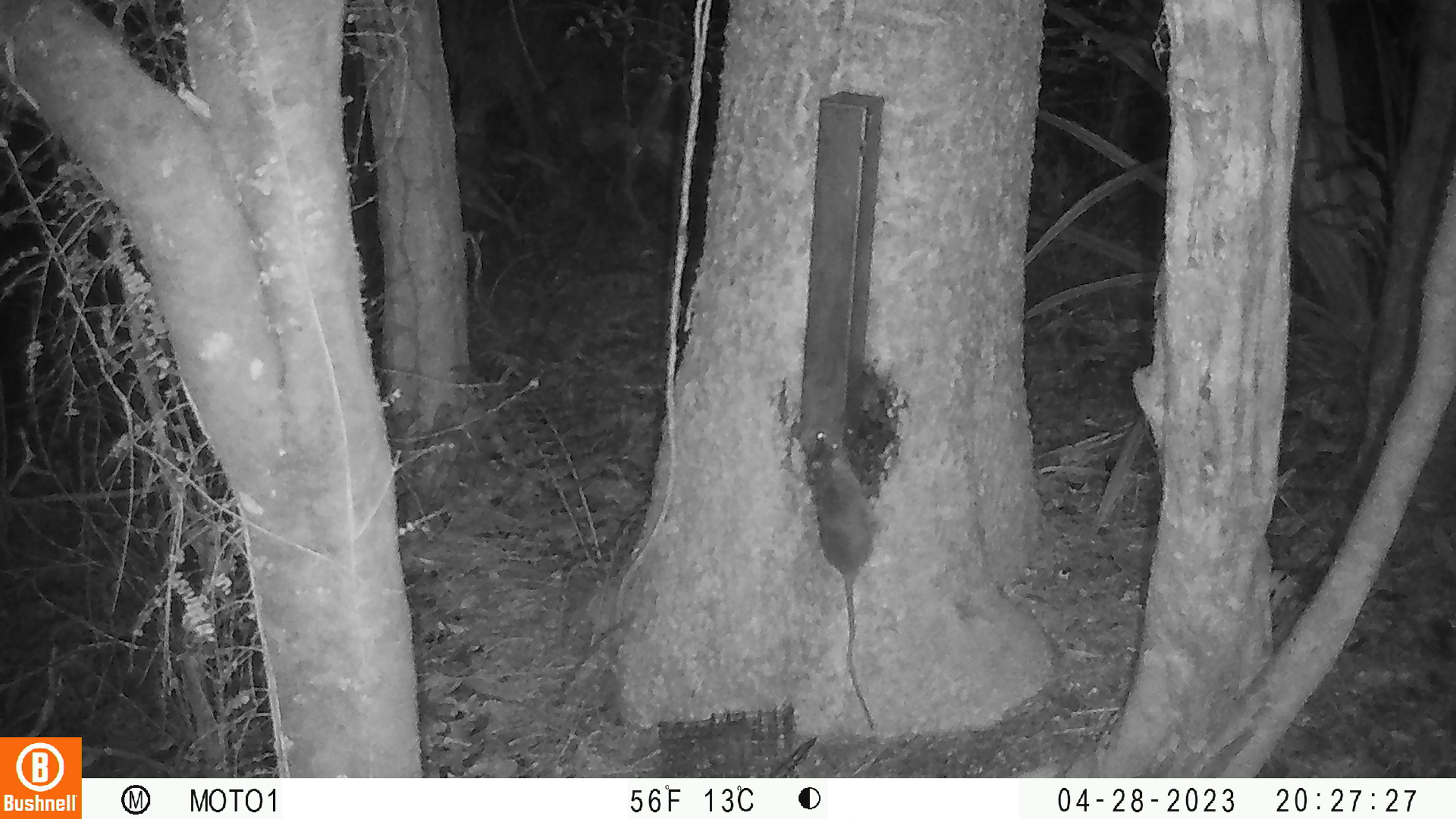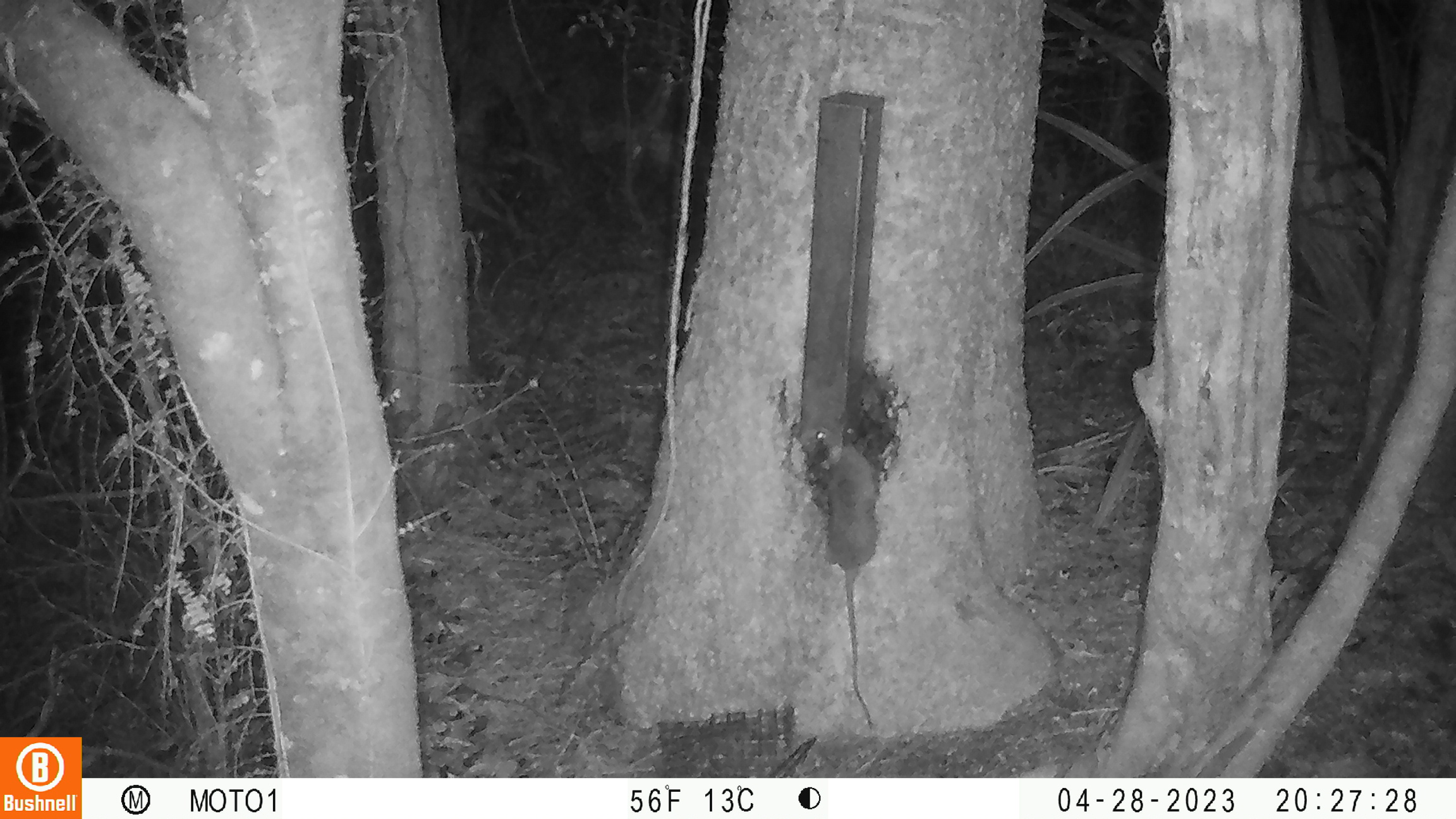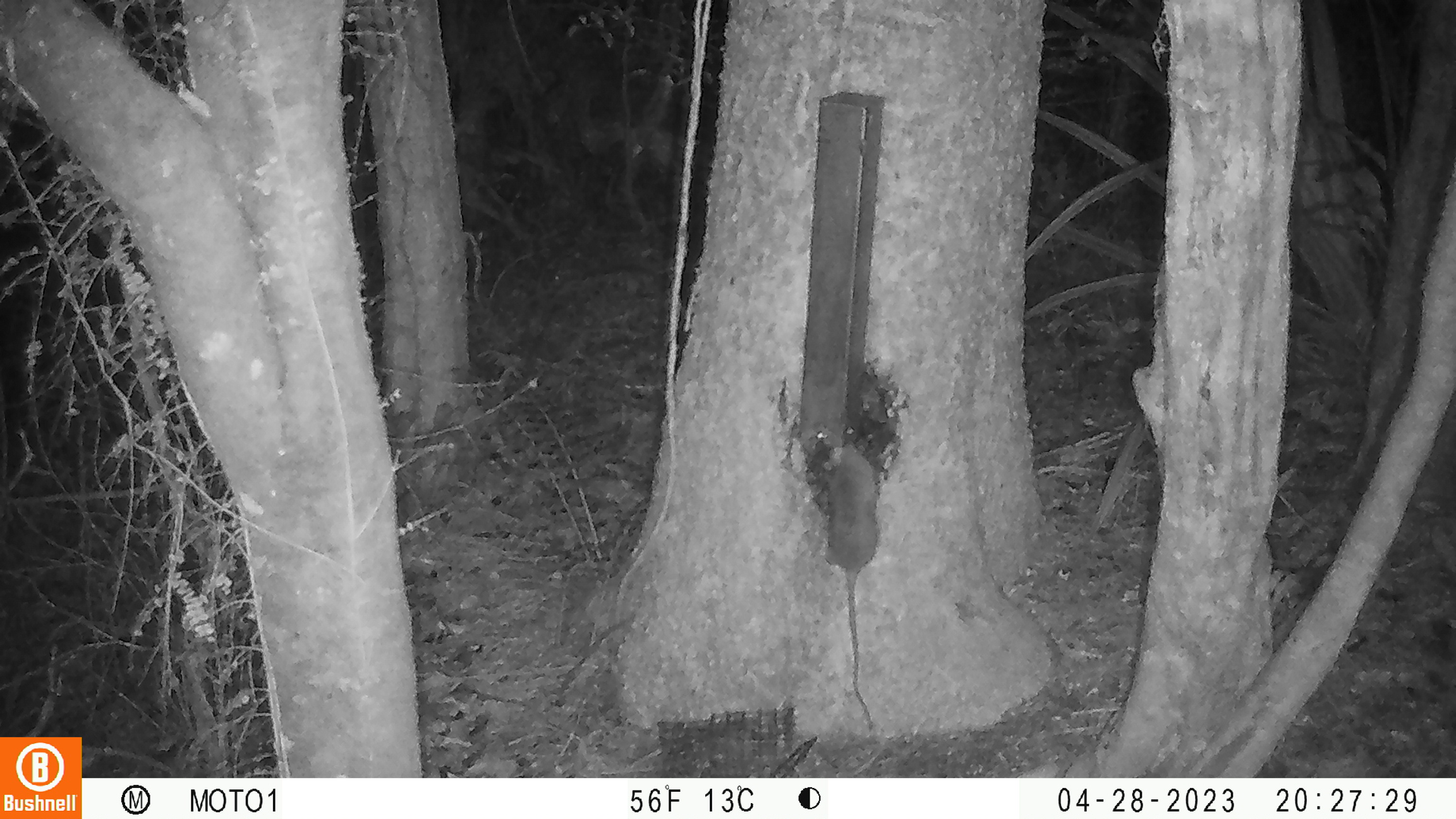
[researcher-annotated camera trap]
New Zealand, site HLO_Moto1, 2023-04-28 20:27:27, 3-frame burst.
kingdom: Animalia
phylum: Chordata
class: Mammalia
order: Rodentia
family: Muridae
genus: Rattus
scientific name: Rattus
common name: rat